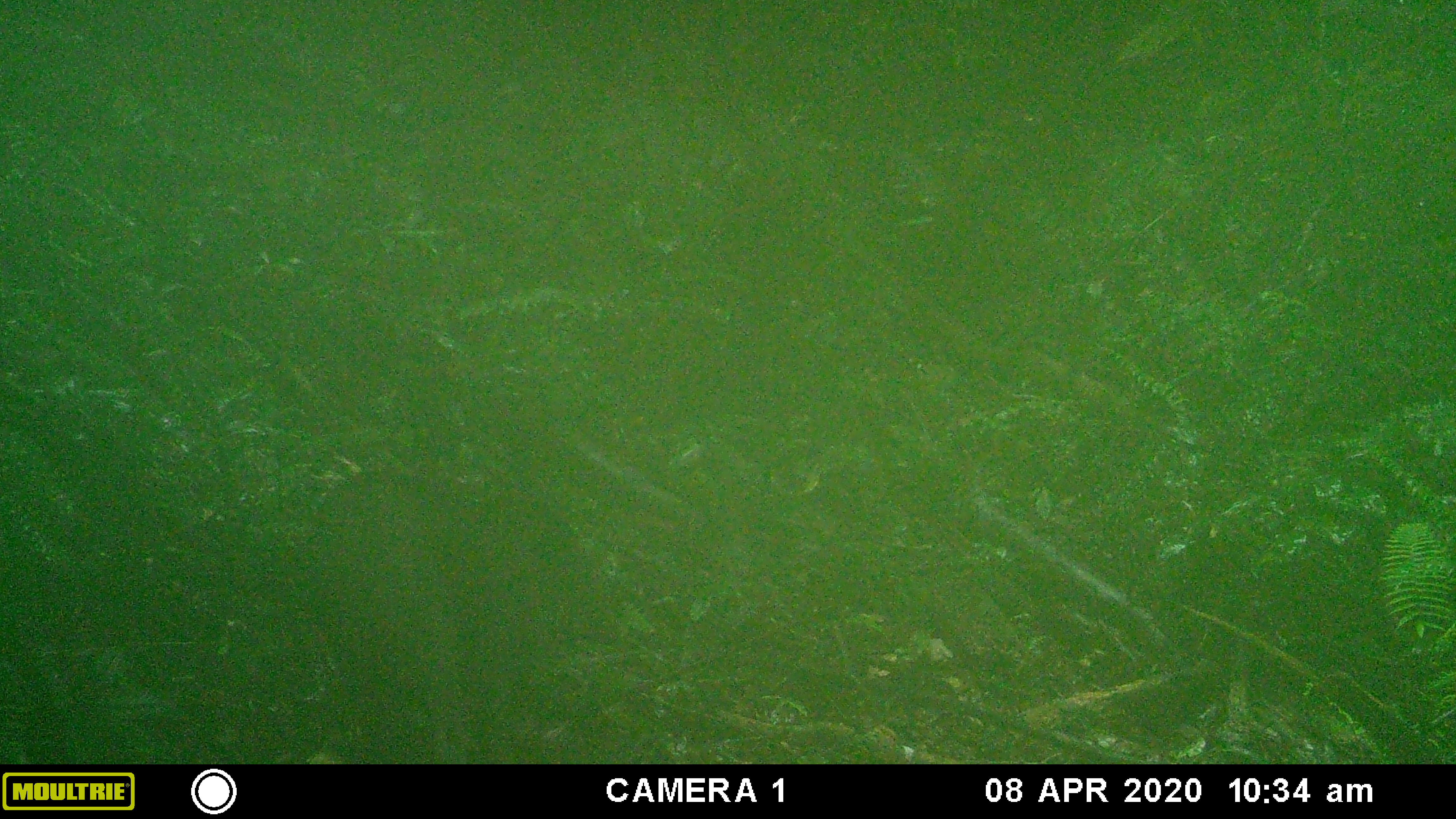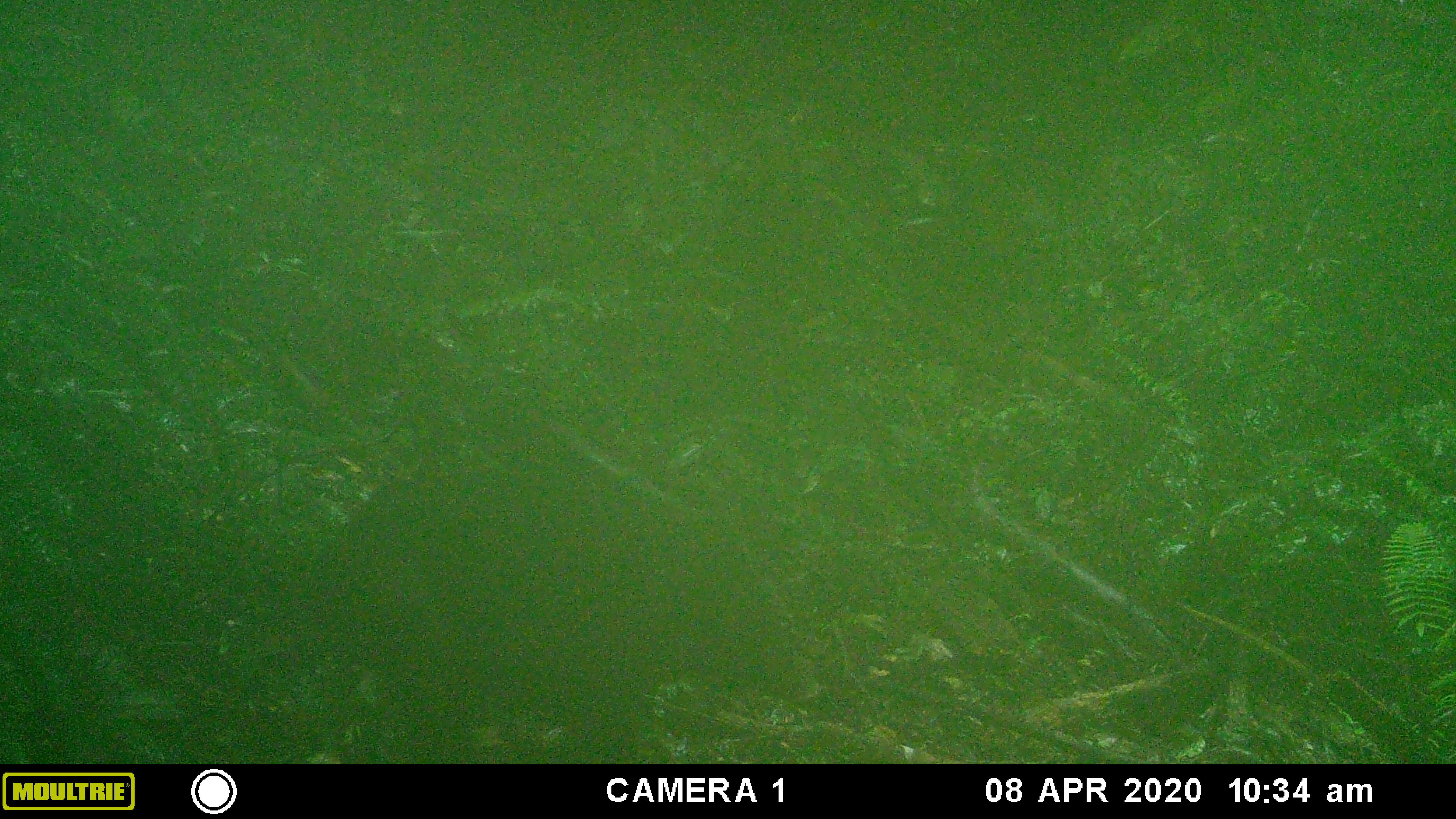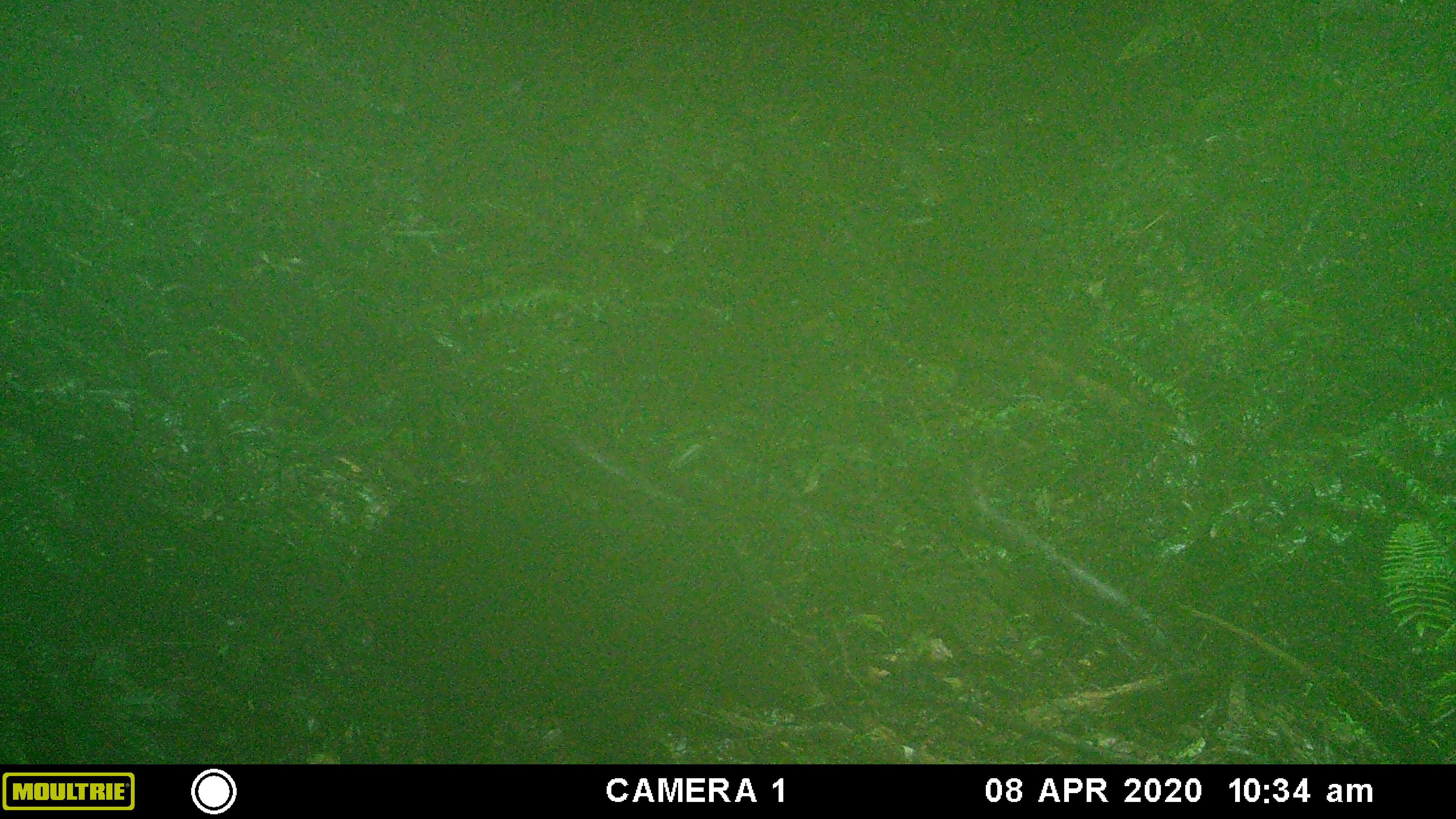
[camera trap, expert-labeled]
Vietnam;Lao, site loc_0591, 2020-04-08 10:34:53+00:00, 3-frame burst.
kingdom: Animalia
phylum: Chordata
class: Mammalia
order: Artiodactyla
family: Suidae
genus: Sus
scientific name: Sus scrofa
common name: eurasian wild pig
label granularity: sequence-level